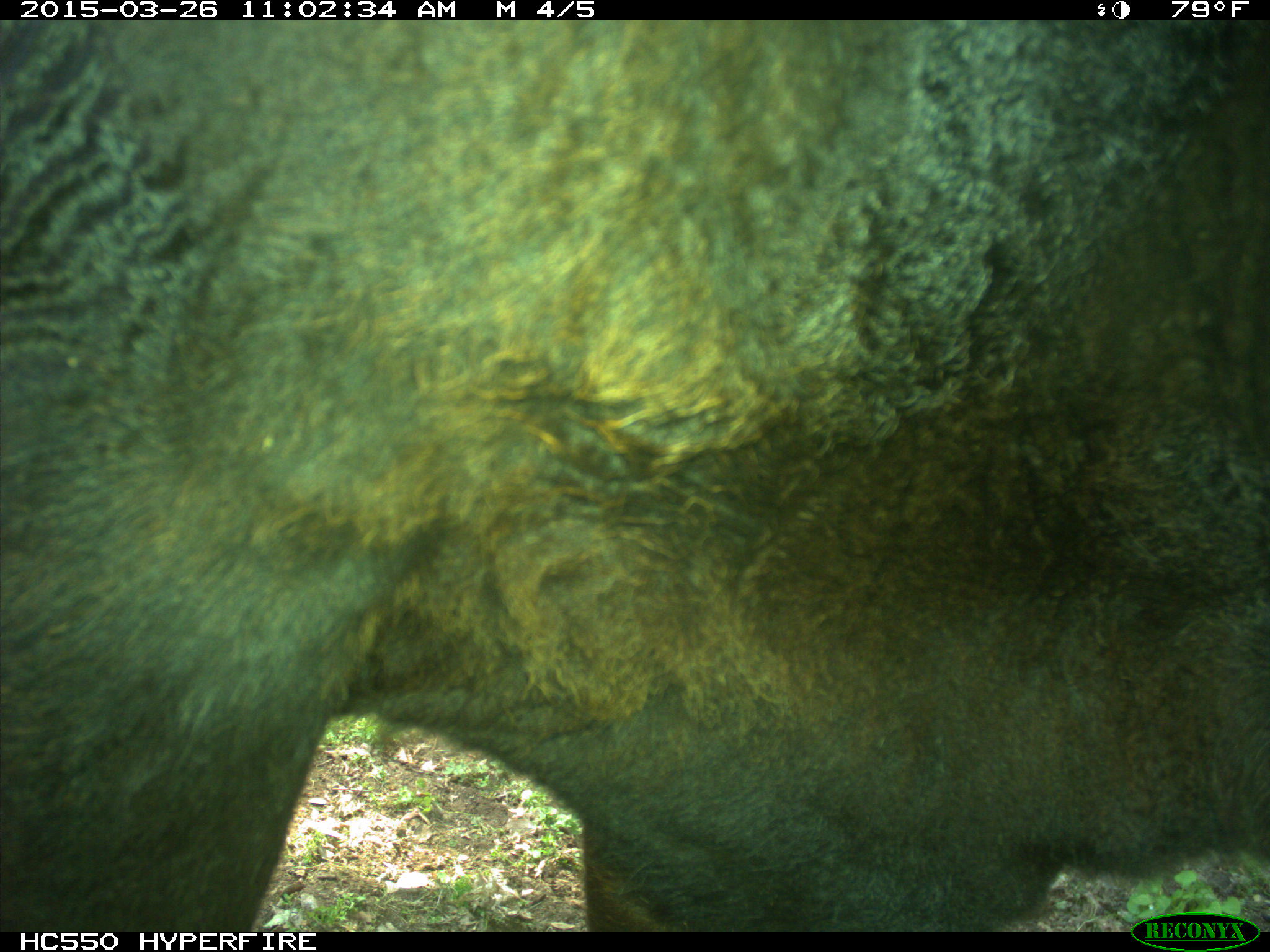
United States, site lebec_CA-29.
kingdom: Animalia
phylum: Chordata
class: Mammalia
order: Artiodactyla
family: Bovidae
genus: Bos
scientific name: Bos taurus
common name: domestic cow